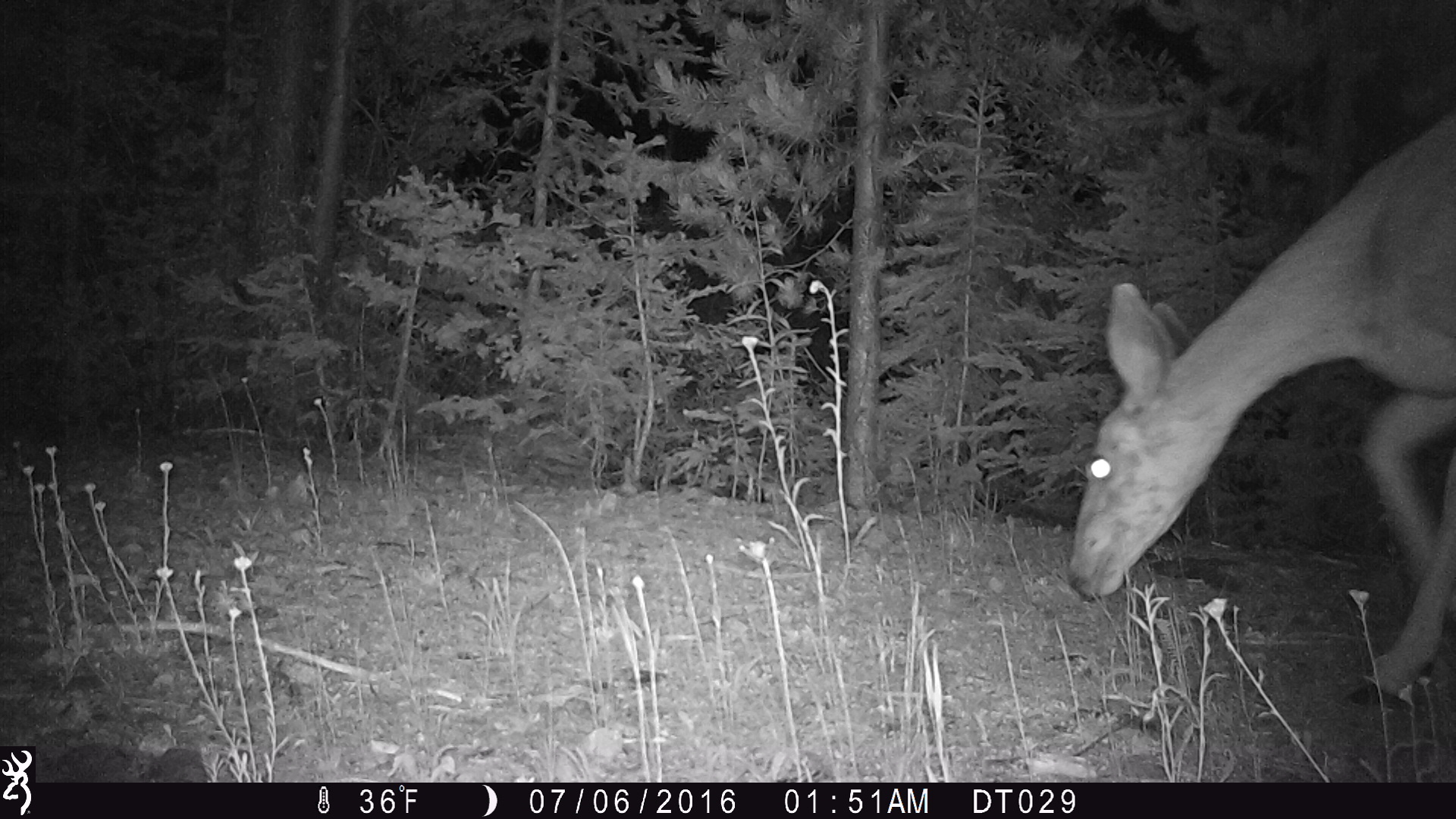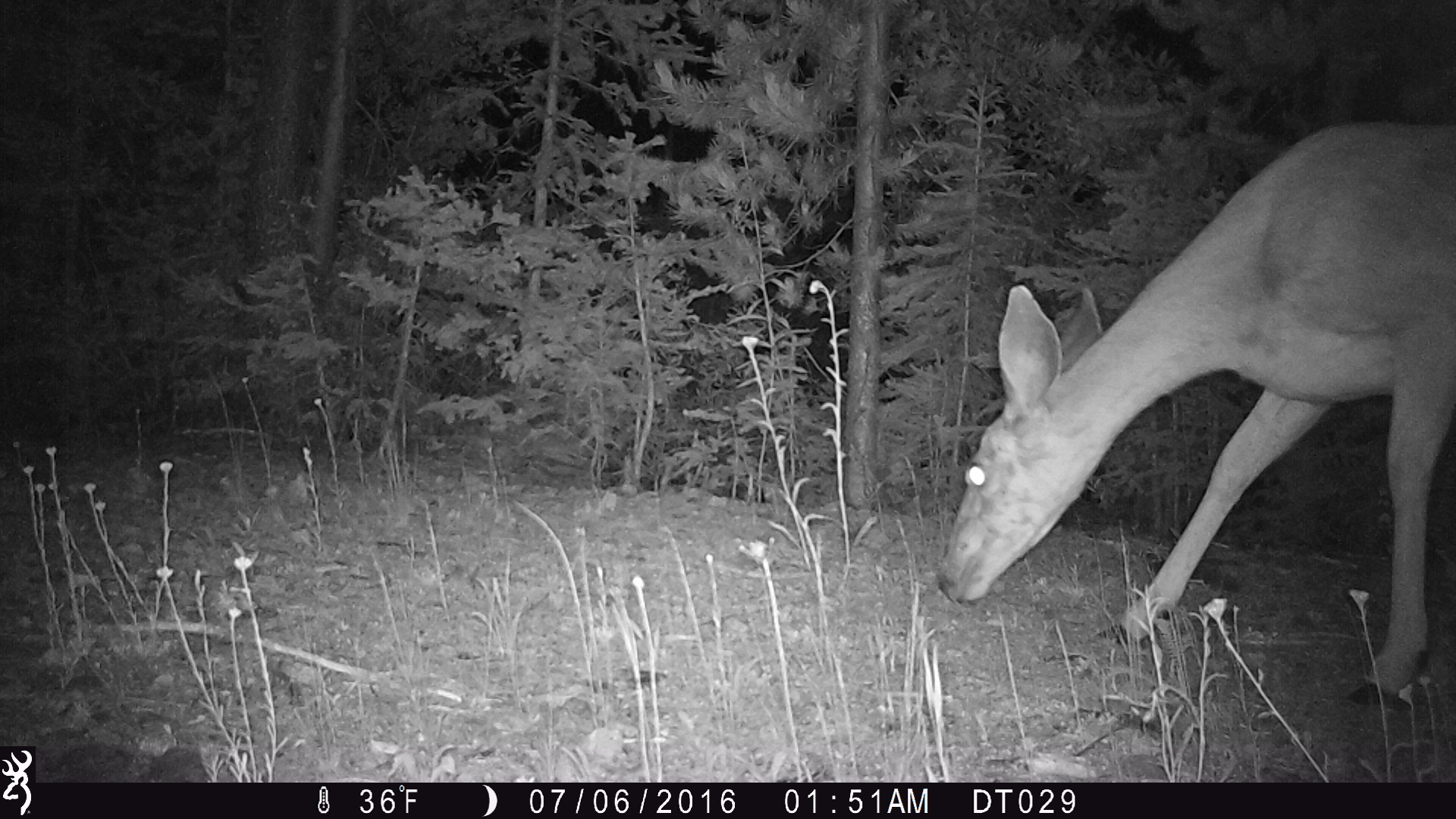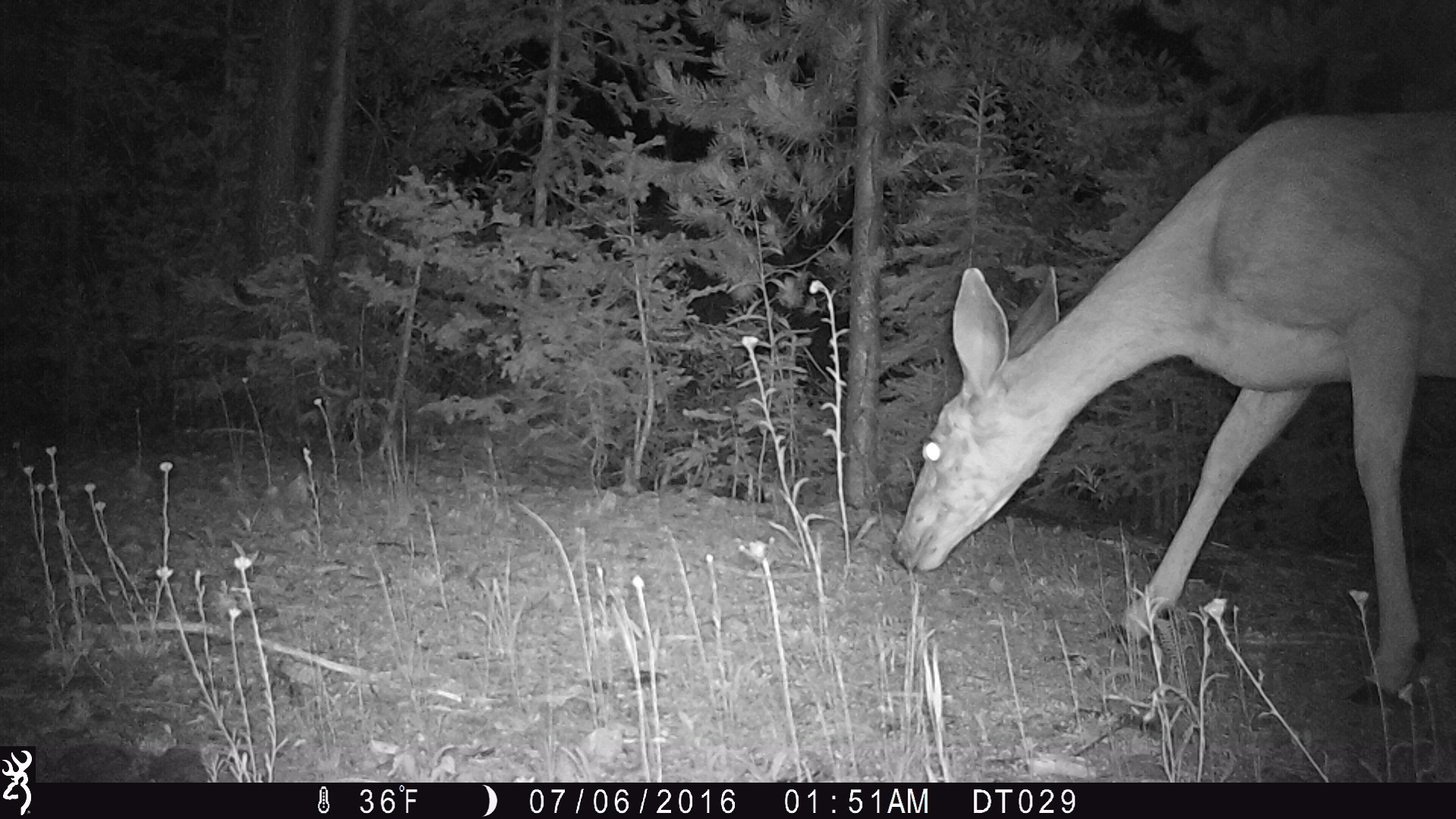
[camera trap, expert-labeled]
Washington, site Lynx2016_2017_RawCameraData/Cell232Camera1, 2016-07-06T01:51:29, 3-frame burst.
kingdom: Animalia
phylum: Chordata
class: Mammalia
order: Artiodactyla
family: Cervidae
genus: Odocoileus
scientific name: Odocoileus hemionus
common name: mule deer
Odocoileus hemionus (mule deer). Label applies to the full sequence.